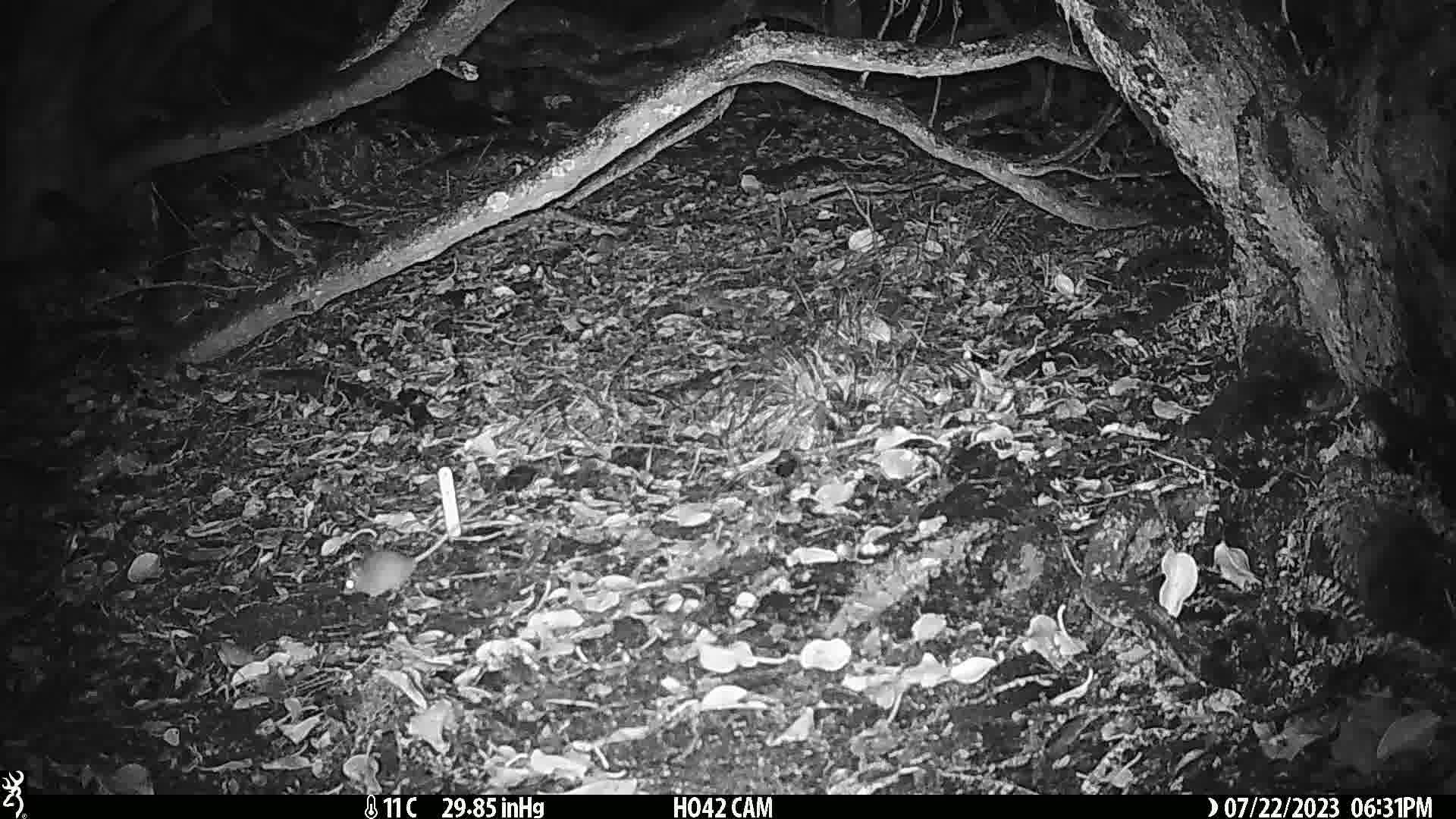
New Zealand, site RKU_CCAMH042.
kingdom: Animalia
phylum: Chordata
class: Mammalia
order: Rodentia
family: Muridae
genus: Rattus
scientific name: Rattus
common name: rat